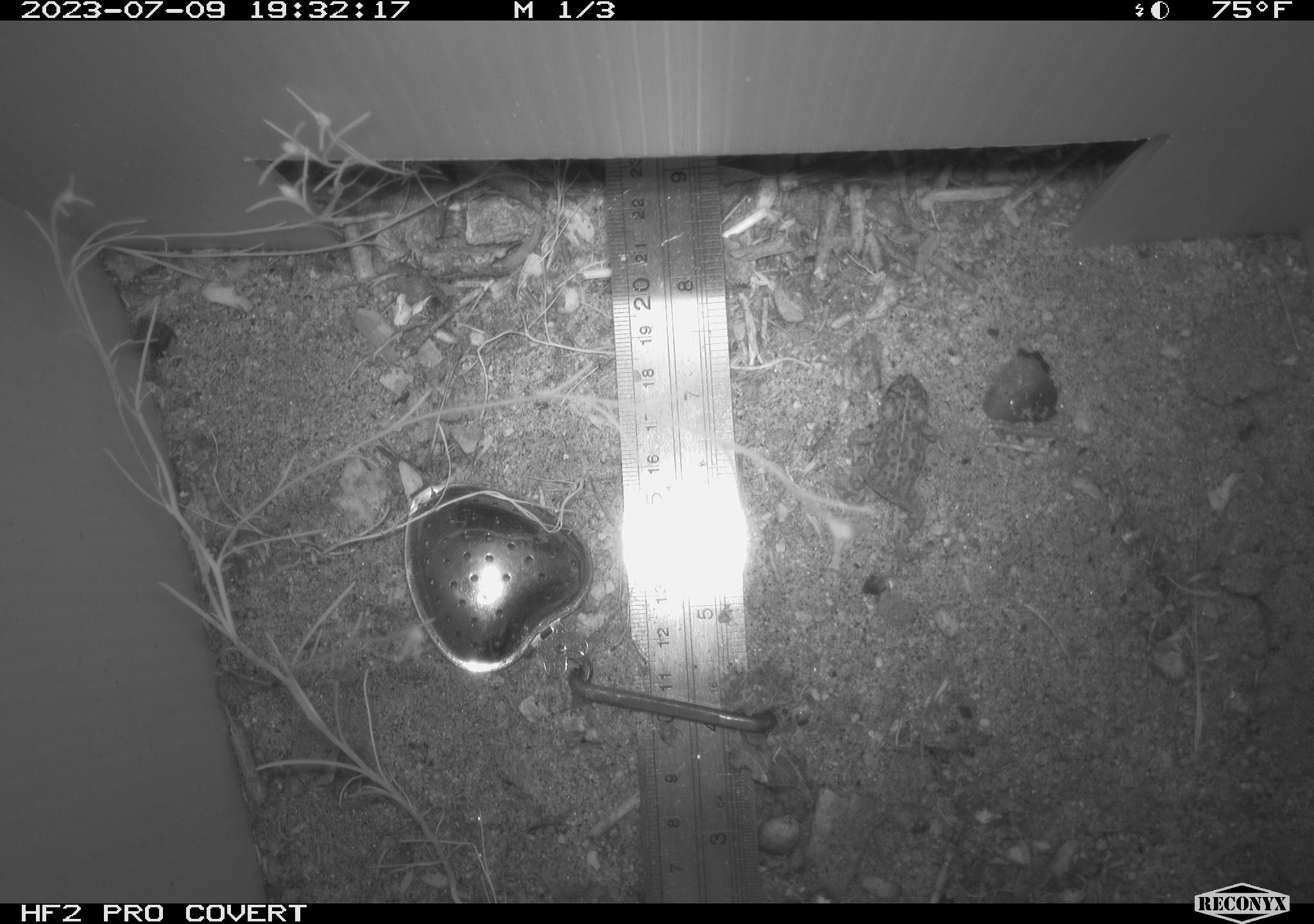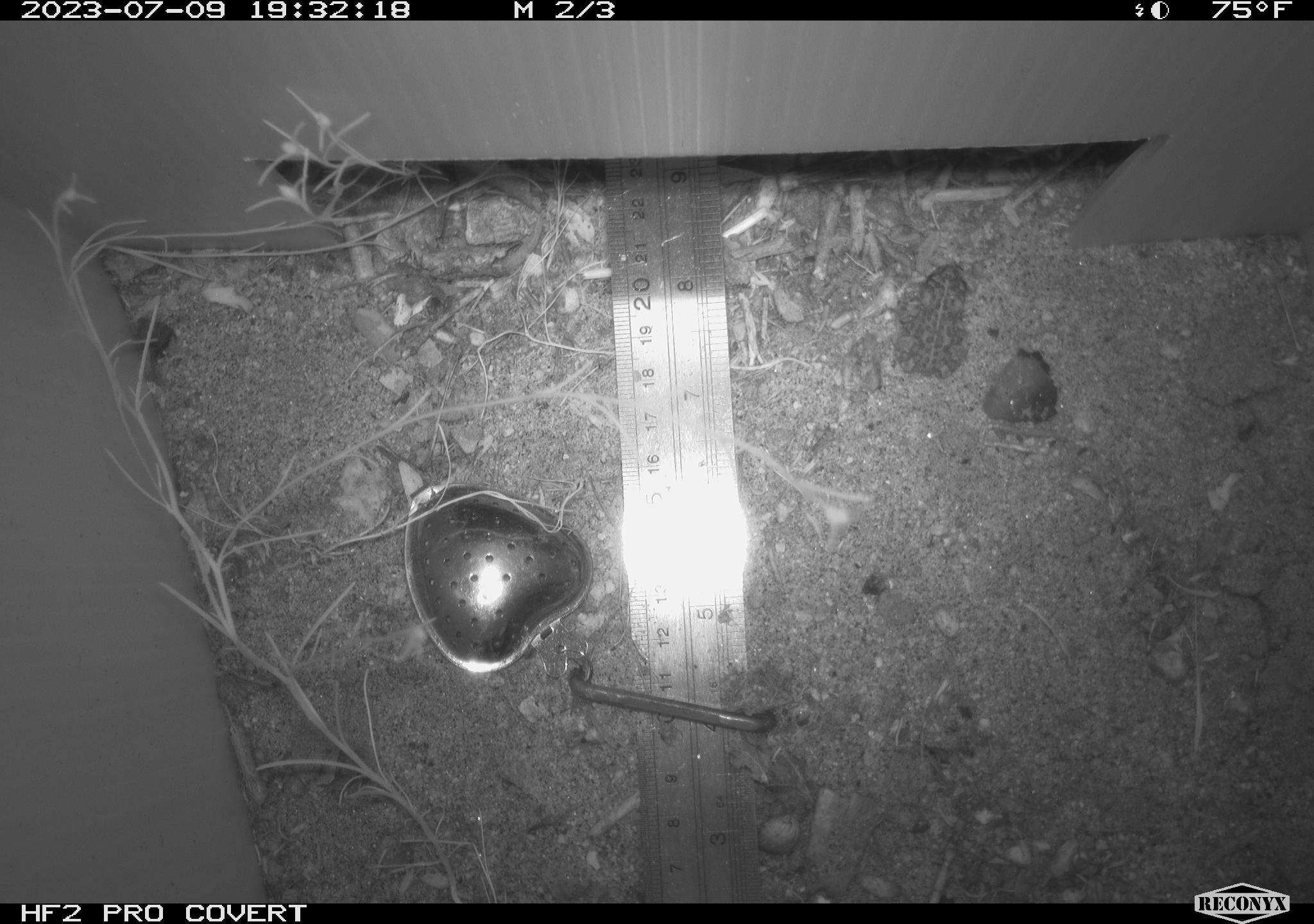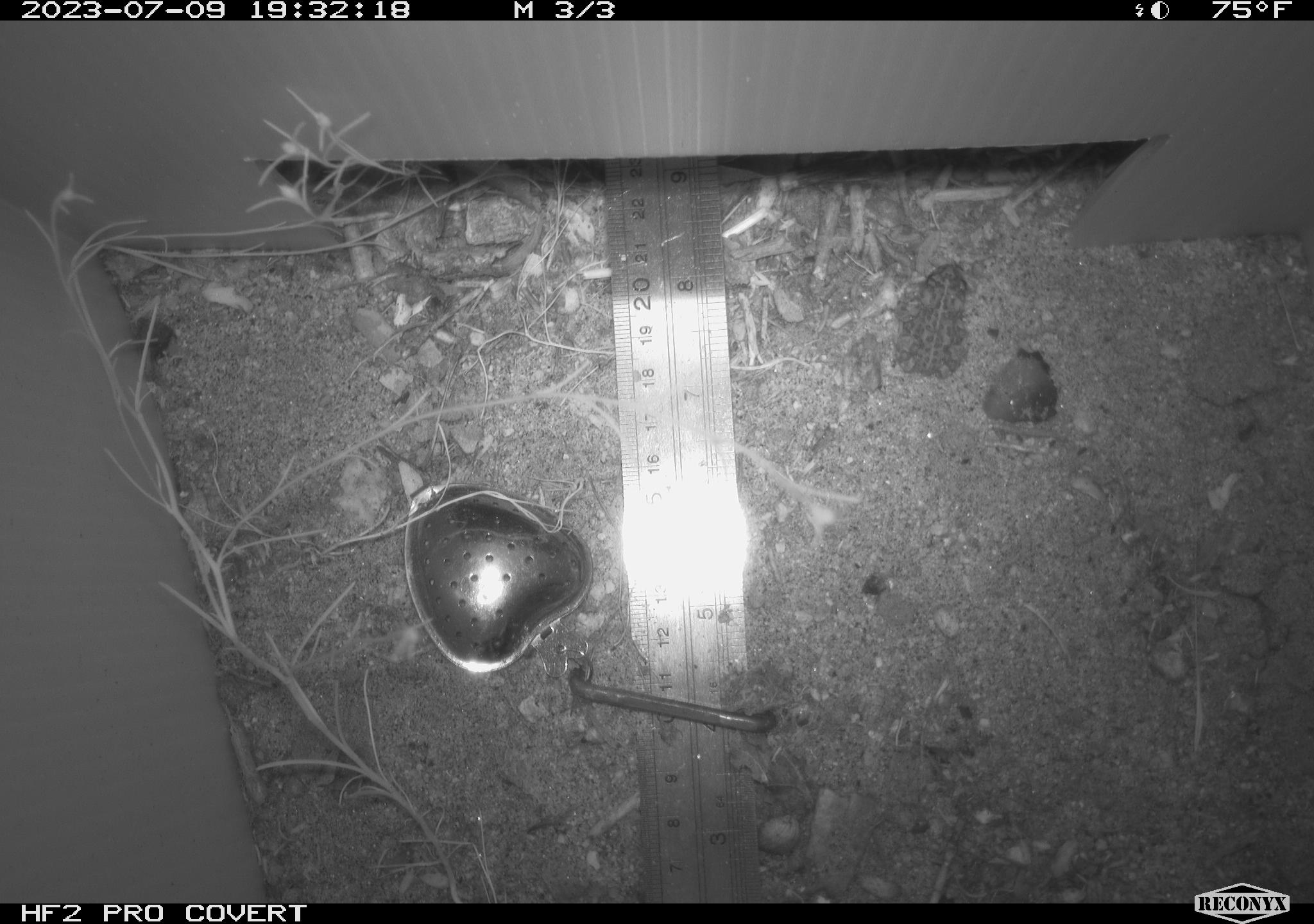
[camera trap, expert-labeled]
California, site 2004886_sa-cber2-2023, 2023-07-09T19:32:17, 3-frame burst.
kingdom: Animalia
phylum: Chordata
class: Amphibia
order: Anura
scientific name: Anura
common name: frogs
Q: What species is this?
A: Frogs (Anura).